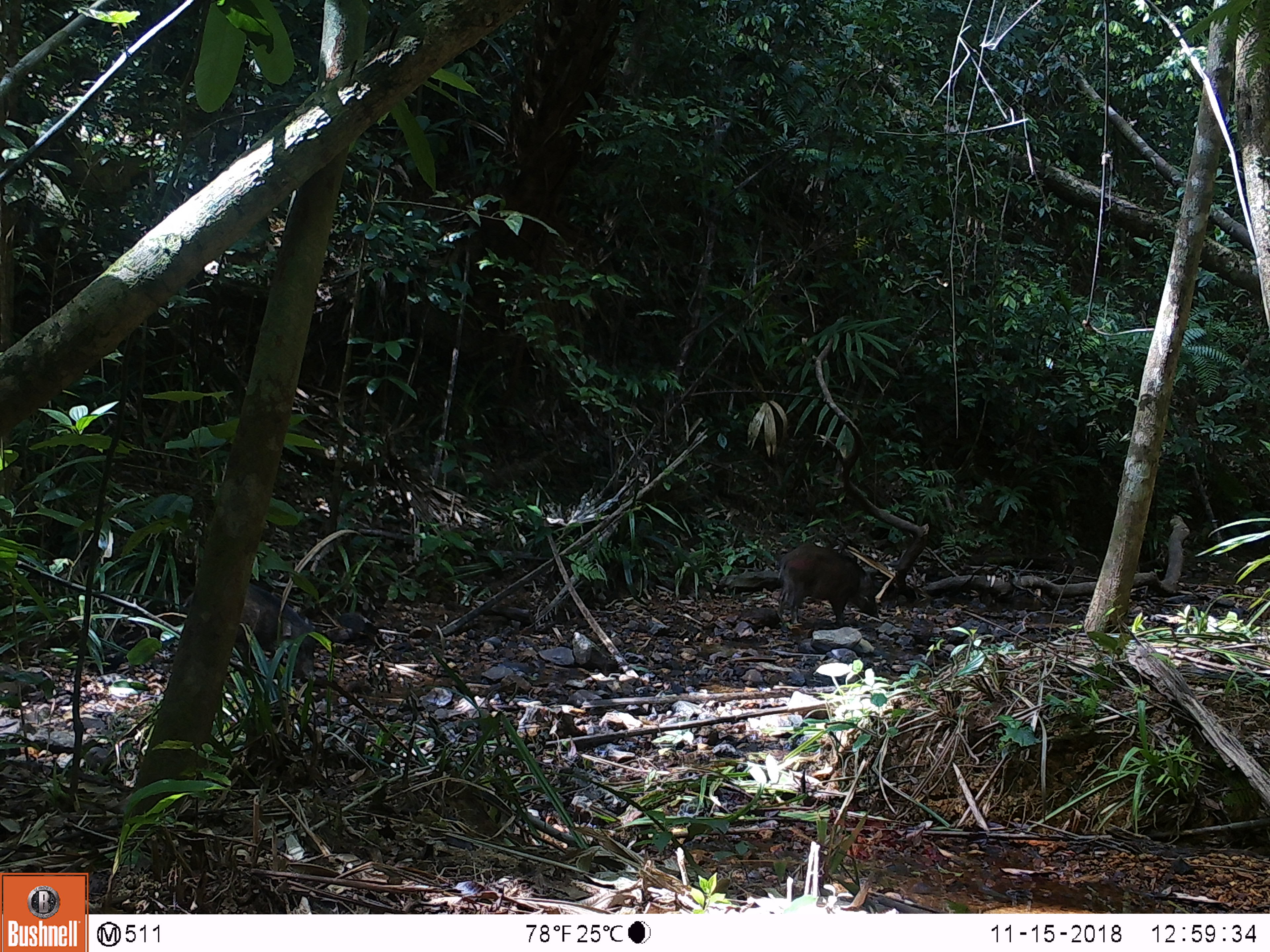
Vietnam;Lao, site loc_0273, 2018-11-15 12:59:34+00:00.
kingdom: Animalia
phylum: Chordata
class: Mammalia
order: Artiodactyla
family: Suidae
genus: Sus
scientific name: Sus scrofa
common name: eurasian wild pig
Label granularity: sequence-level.